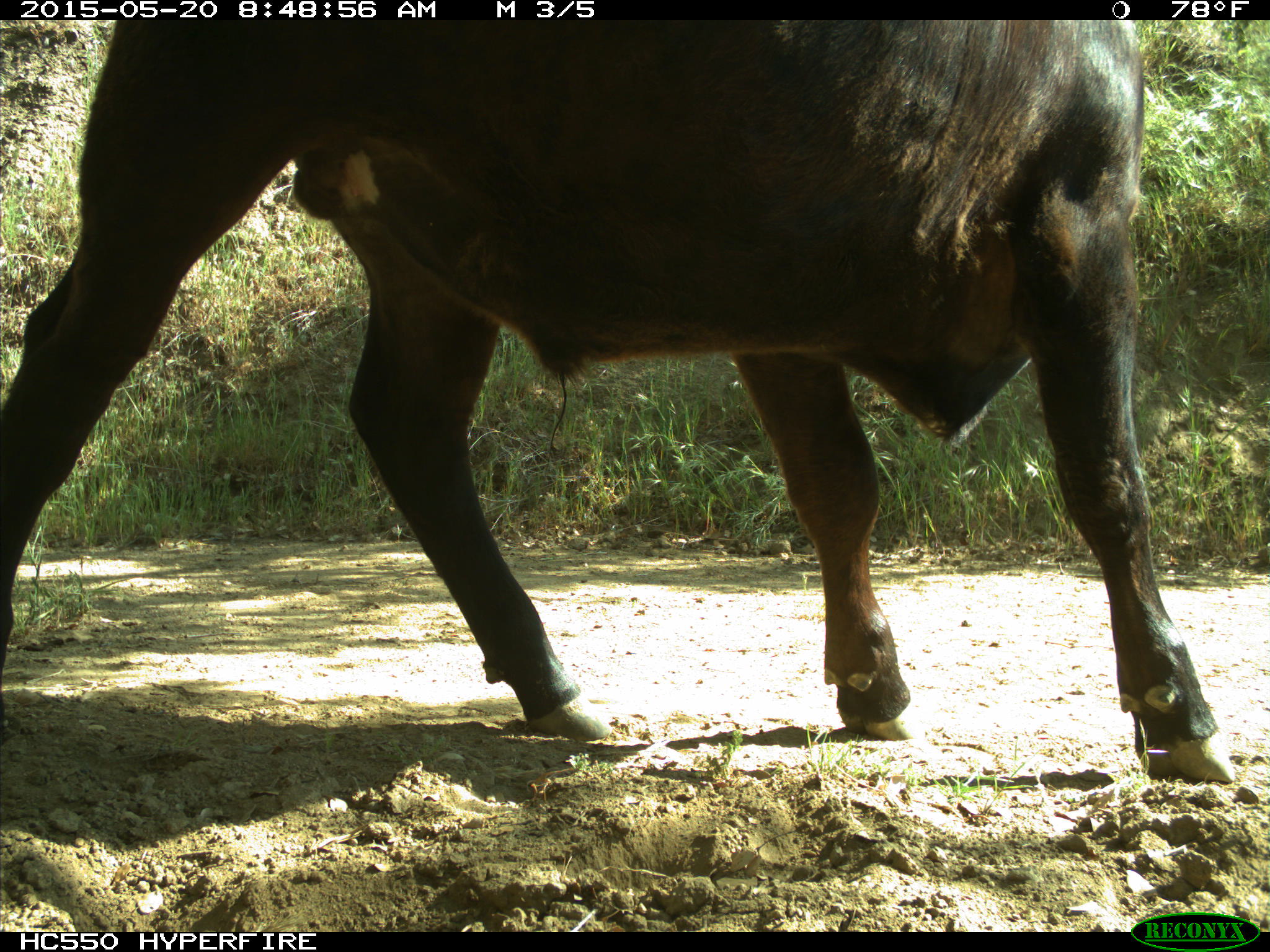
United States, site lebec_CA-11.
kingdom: Animalia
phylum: Chordata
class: Mammalia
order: Artiodactyla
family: Bovidae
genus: Bos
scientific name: Bos taurus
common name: domestic cow